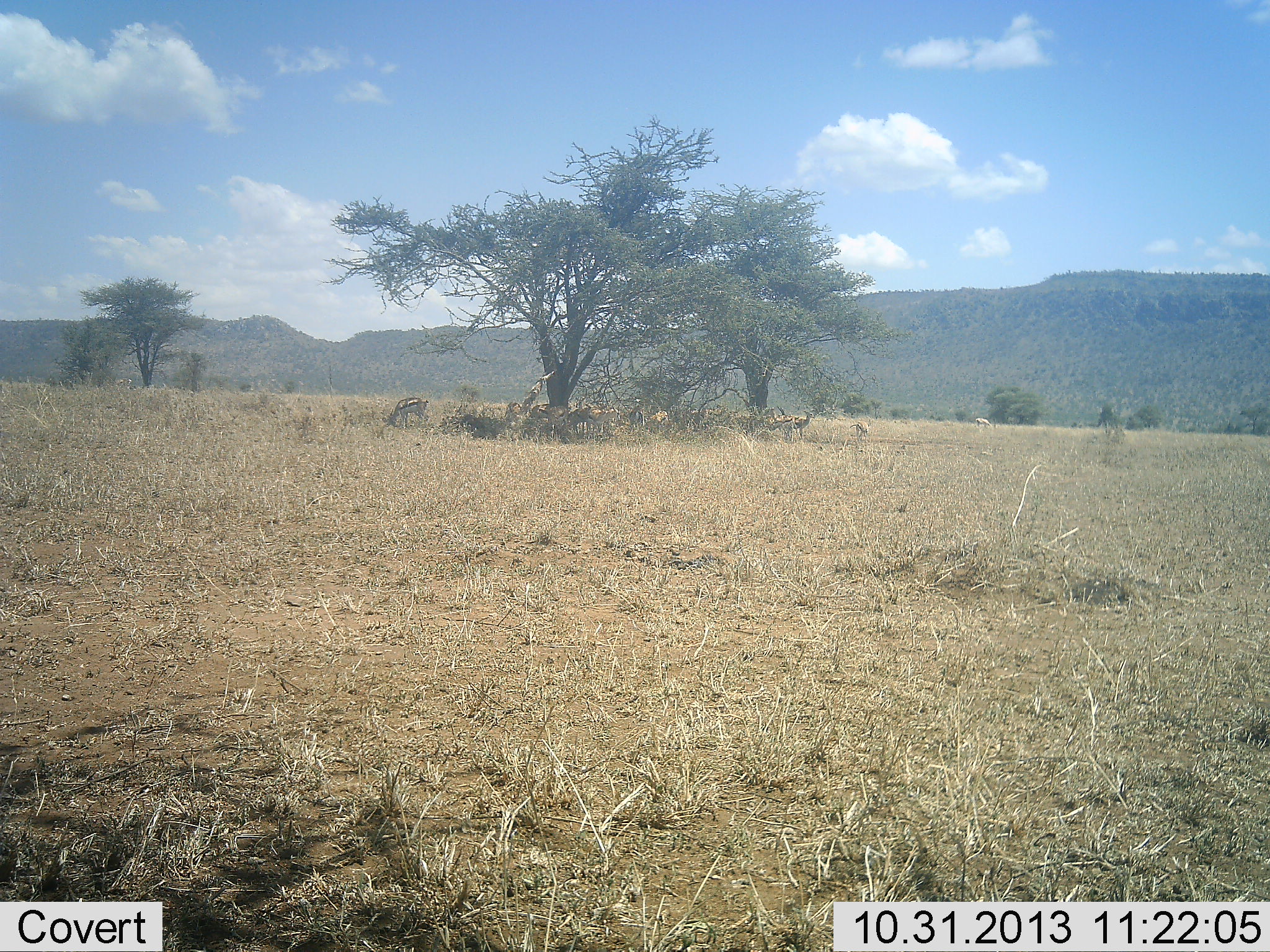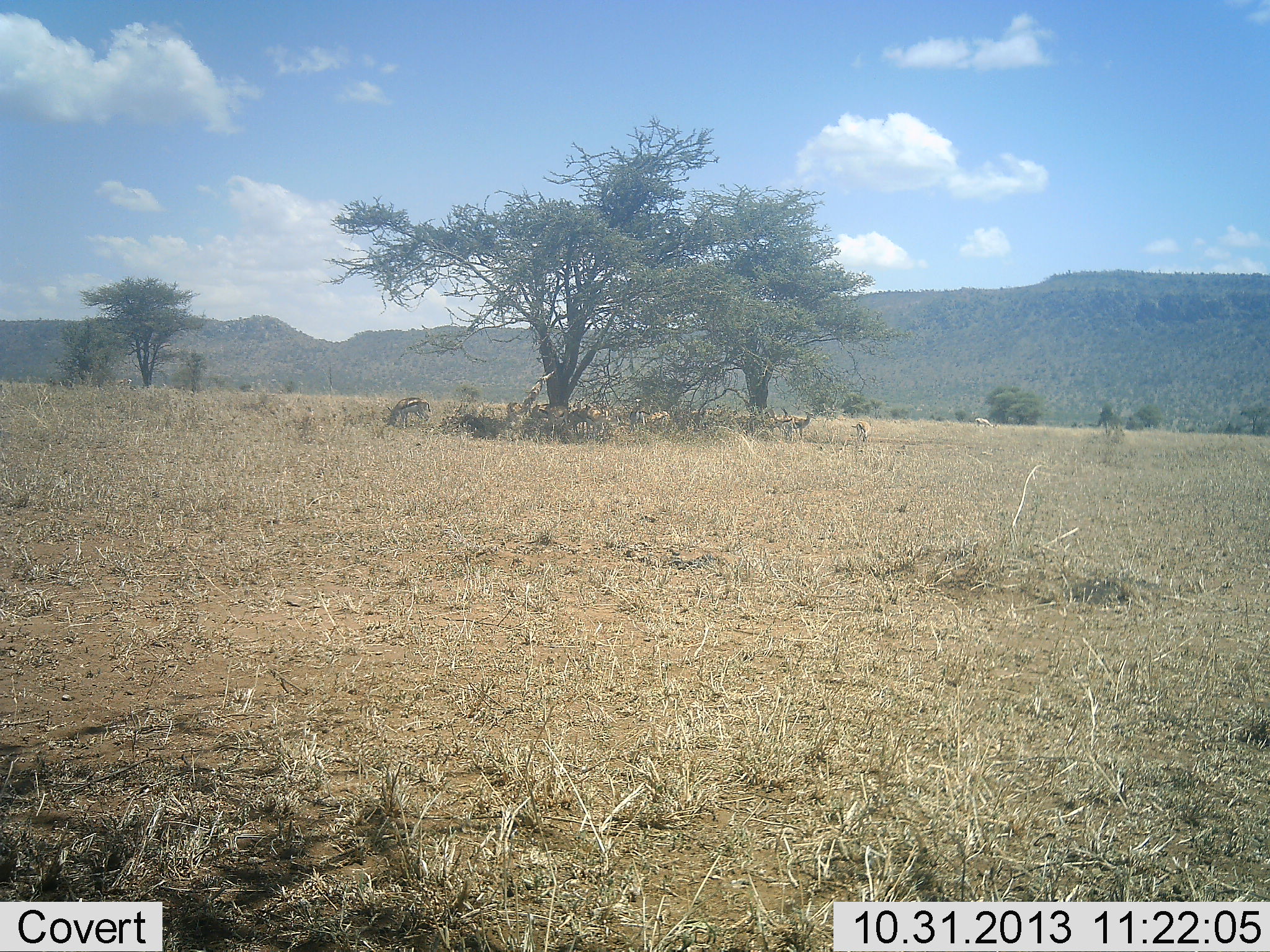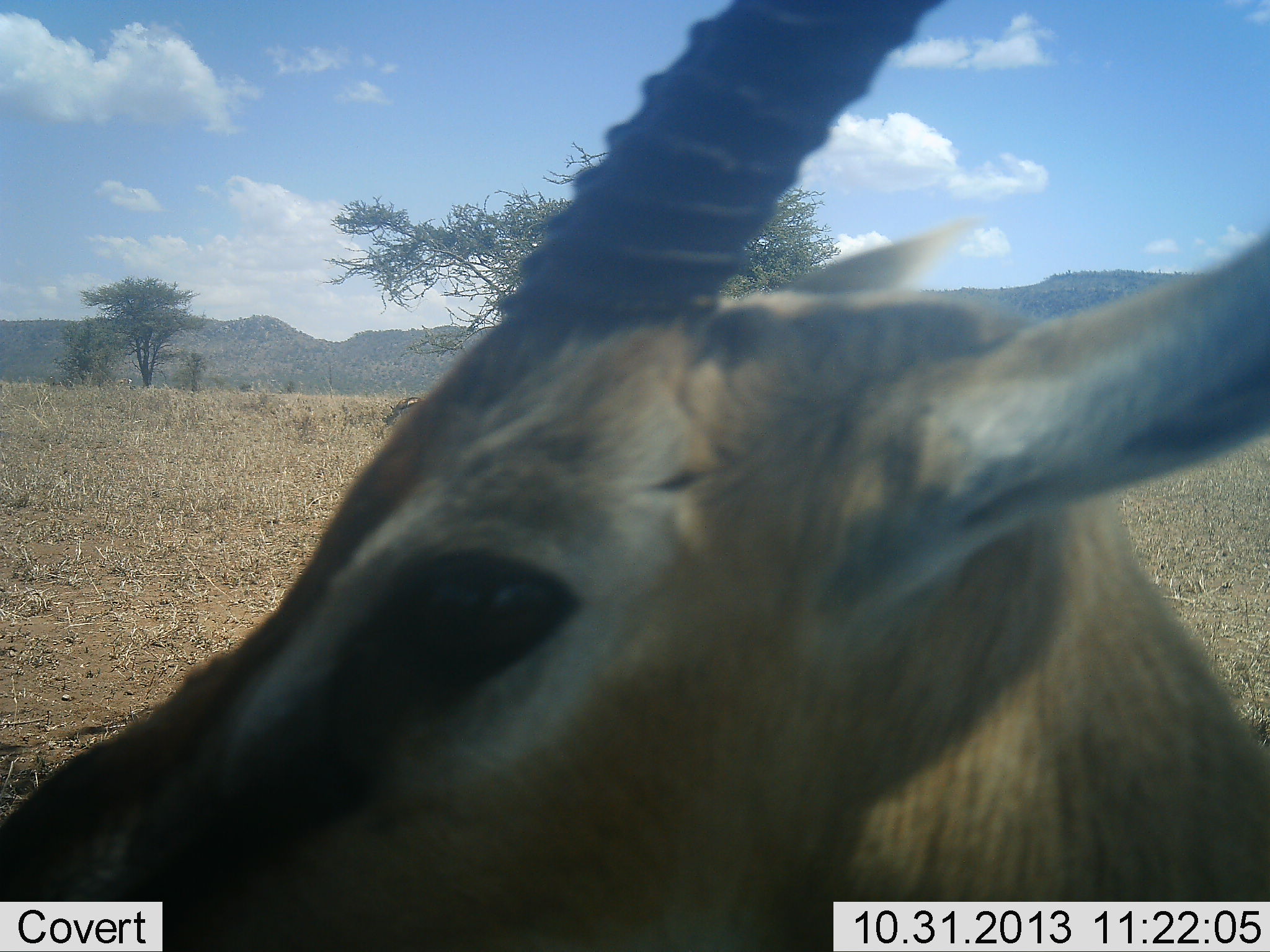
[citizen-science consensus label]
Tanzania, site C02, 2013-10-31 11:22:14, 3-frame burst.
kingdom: Animalia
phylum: Chordata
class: Mammalia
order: Artiodactyla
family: Bovidae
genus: Eudorcas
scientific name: Eudorcas thomsonii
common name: thomson's gazelle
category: gazellethomsons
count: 6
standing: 55%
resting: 45%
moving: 73%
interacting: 9%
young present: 0%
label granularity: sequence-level